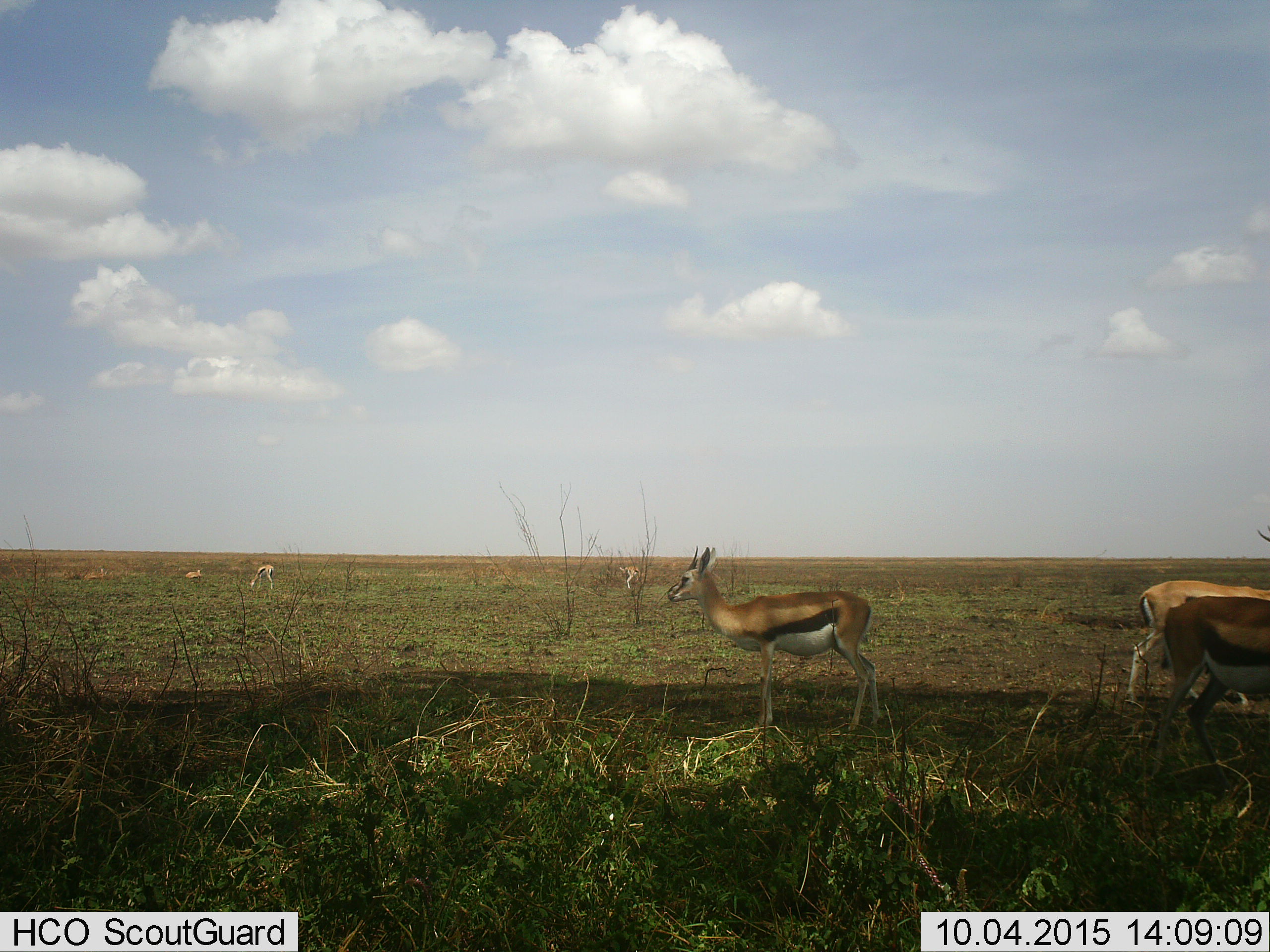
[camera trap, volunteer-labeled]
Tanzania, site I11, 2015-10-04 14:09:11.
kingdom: Animalia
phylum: Chordata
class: Mammalia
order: Artiodactyla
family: Bovidae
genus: Eudorcas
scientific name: Eudorcas thomsonii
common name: thomson's gazelle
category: gazellethomsons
Gazellethomsons (thomson's gazelle) (Eudorcas thomsonii), count 7. Behavior (volunteer vote fractions): standing 100%, resting 43%, moving 14%, interacting 0%. Young present (vote fraction): 0%. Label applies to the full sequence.